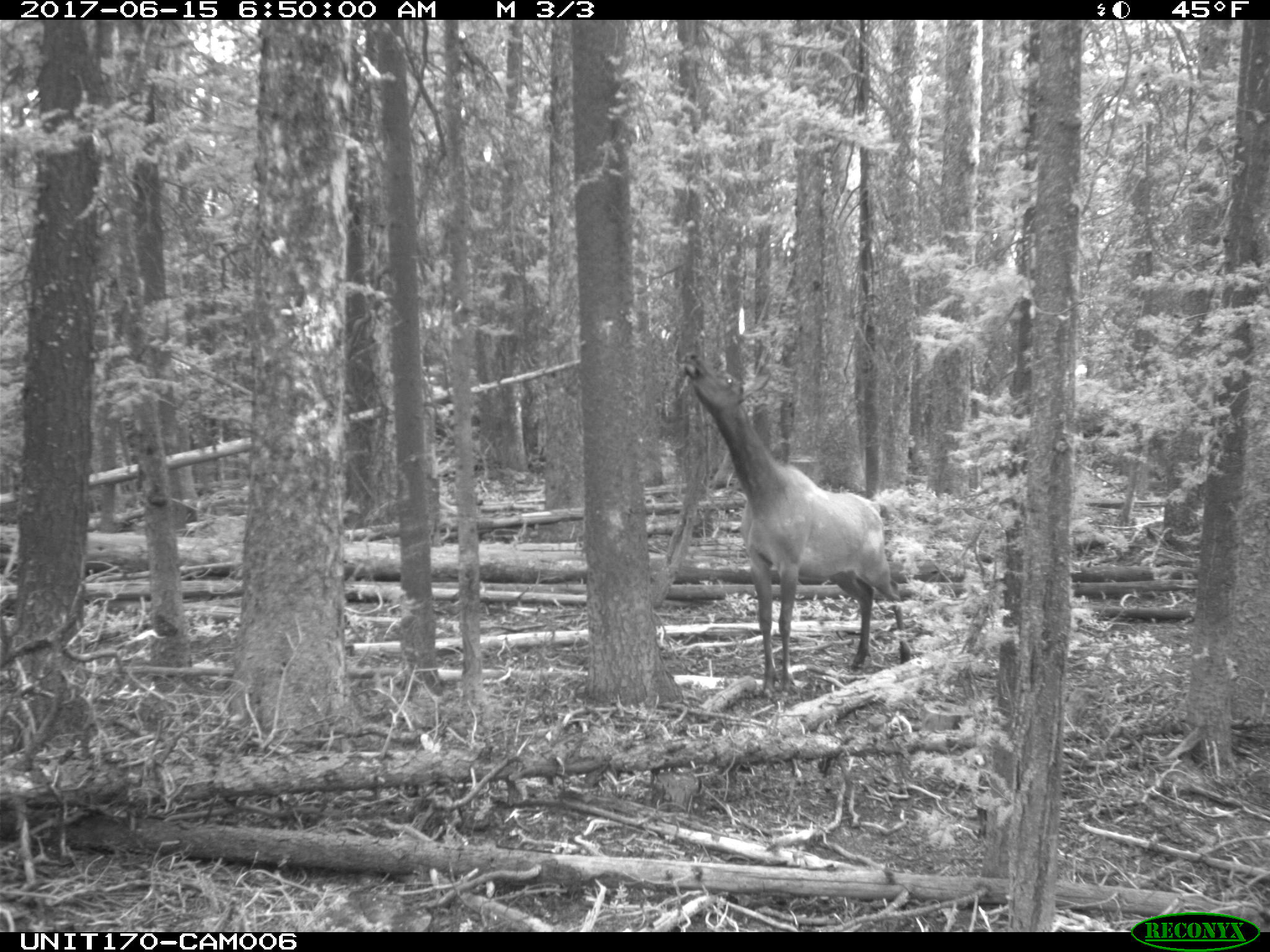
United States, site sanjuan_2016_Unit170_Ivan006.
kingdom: Animalia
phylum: Chordata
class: Mammalia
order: Artiodactyla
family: Cervidae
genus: Cervus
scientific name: Cervus elaphus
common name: red deer